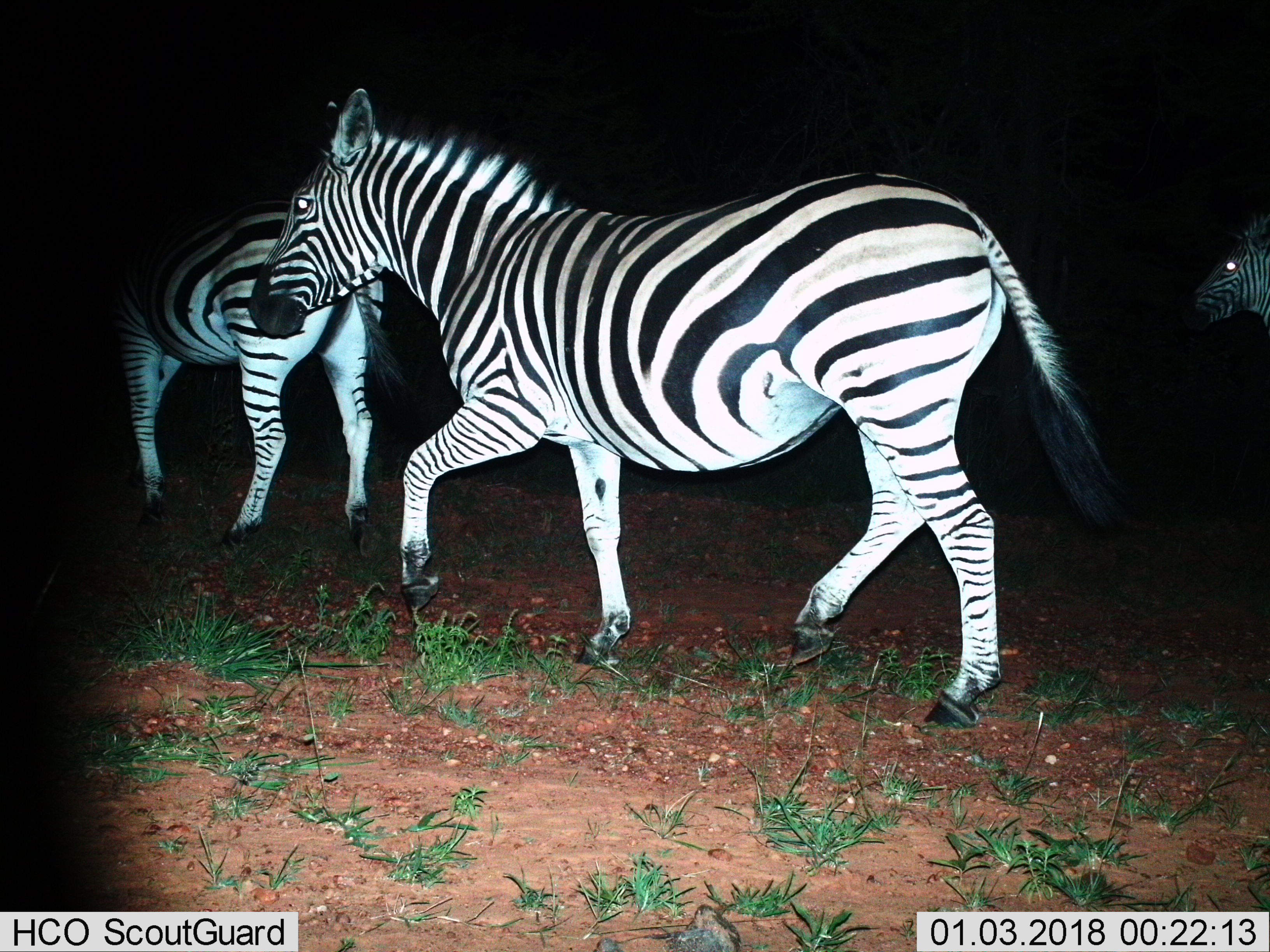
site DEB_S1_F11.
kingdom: Animalia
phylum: Chordata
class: Mammalia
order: Perissodactyla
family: Equidae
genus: Equus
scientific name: Equus quagga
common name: plains zebra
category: zebraplains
Zebraplains (plains zebra) (Equus quagga), count 3. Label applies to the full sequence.